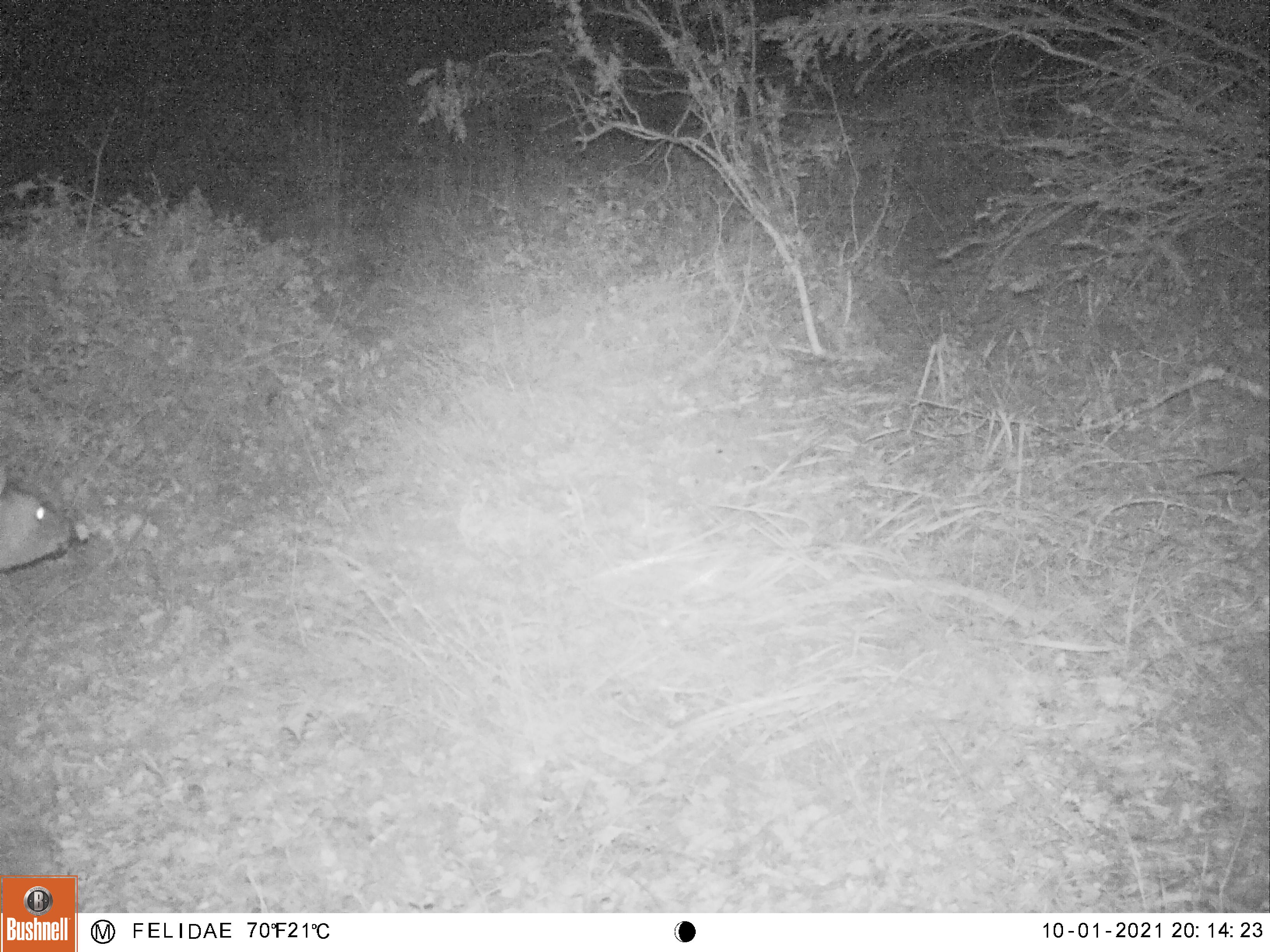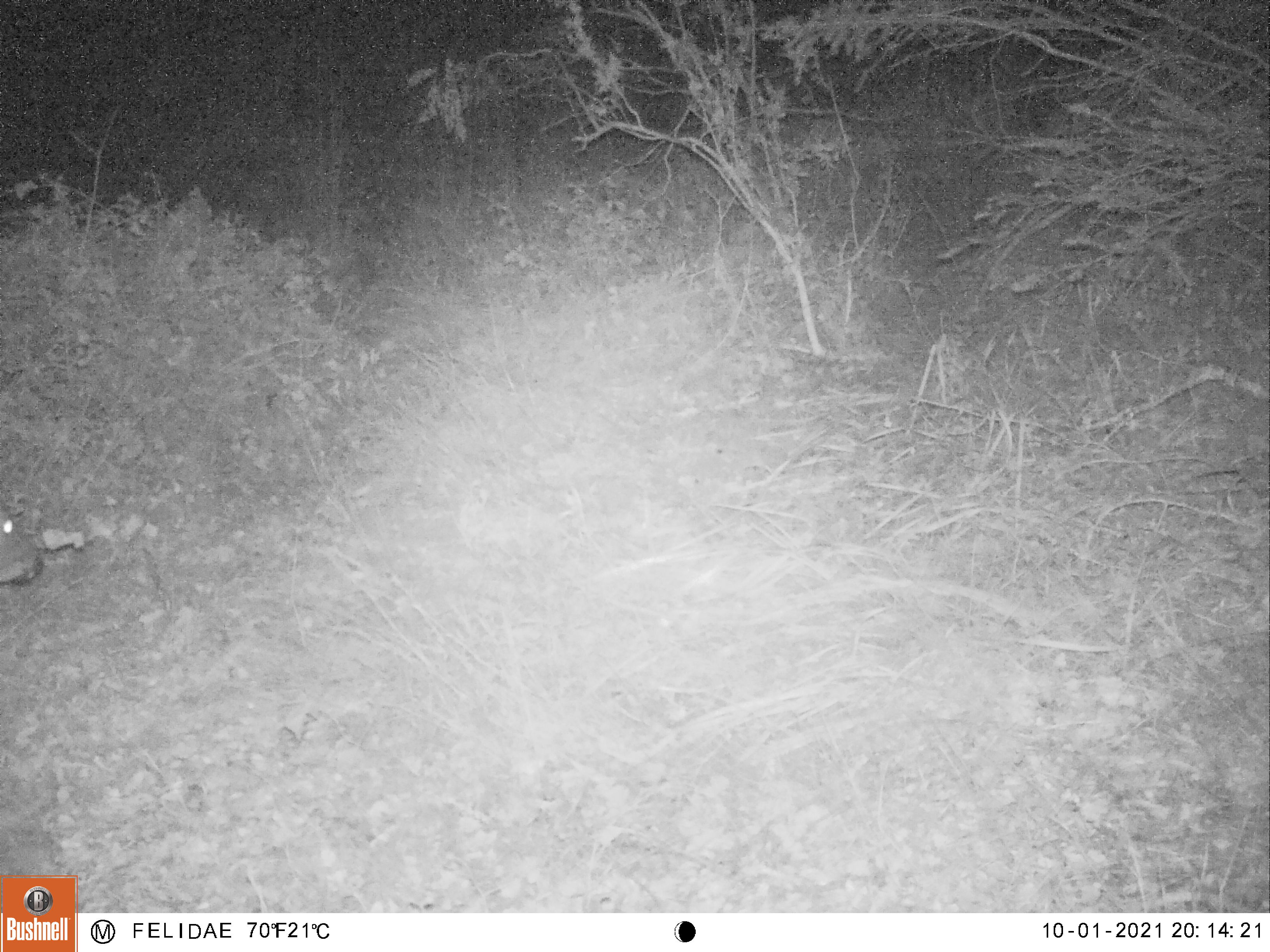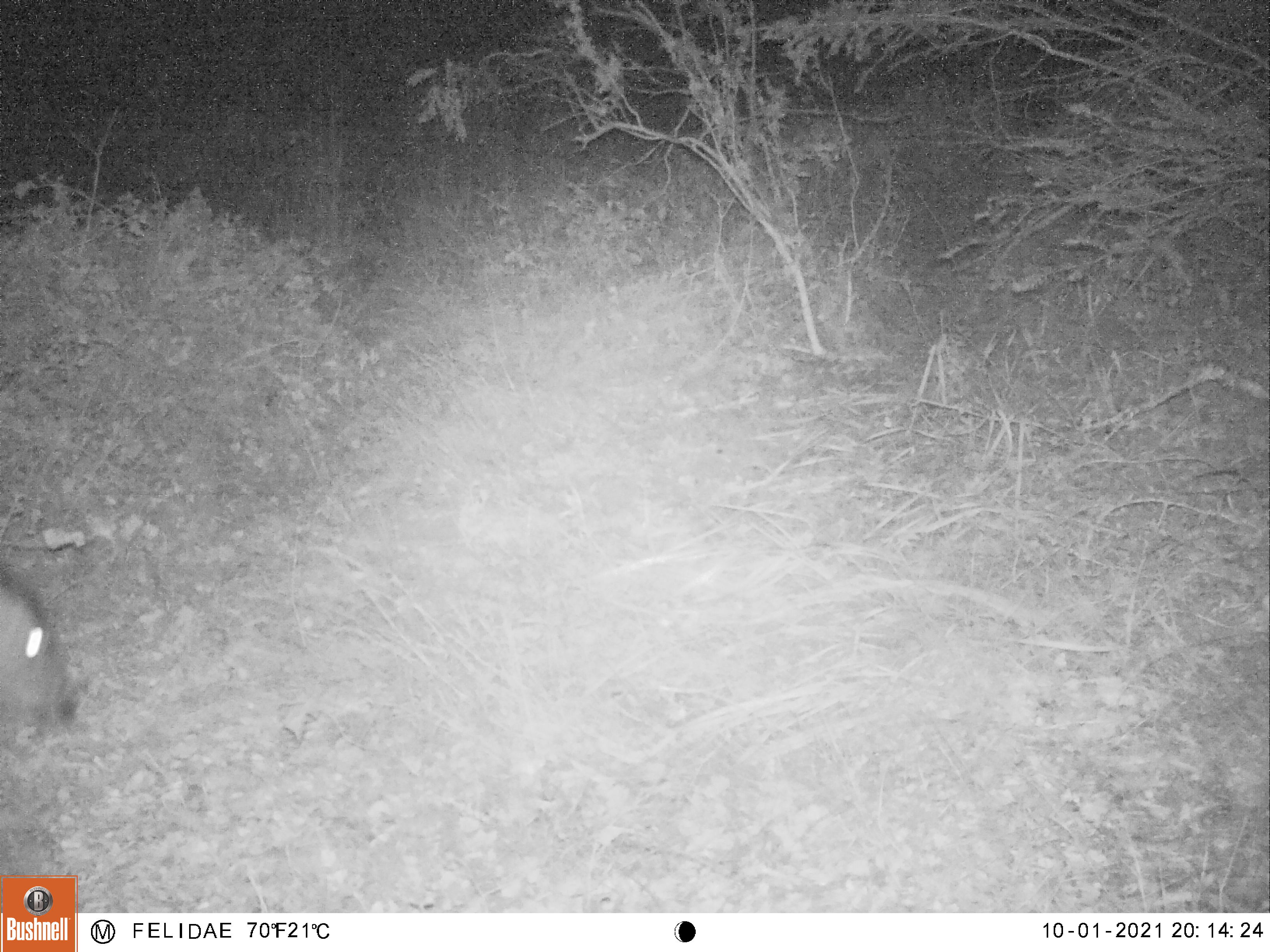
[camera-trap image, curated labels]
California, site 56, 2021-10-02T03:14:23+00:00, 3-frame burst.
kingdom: Animalia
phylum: Chordata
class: Mammalia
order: Artiodactyla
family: Cervidae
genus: Odocoileus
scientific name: Odocoileus hemionus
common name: mule deer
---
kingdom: Animalia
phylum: Chordata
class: Mammalia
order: Artiodactyla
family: Cervidae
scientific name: Cervidae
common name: elk or deer